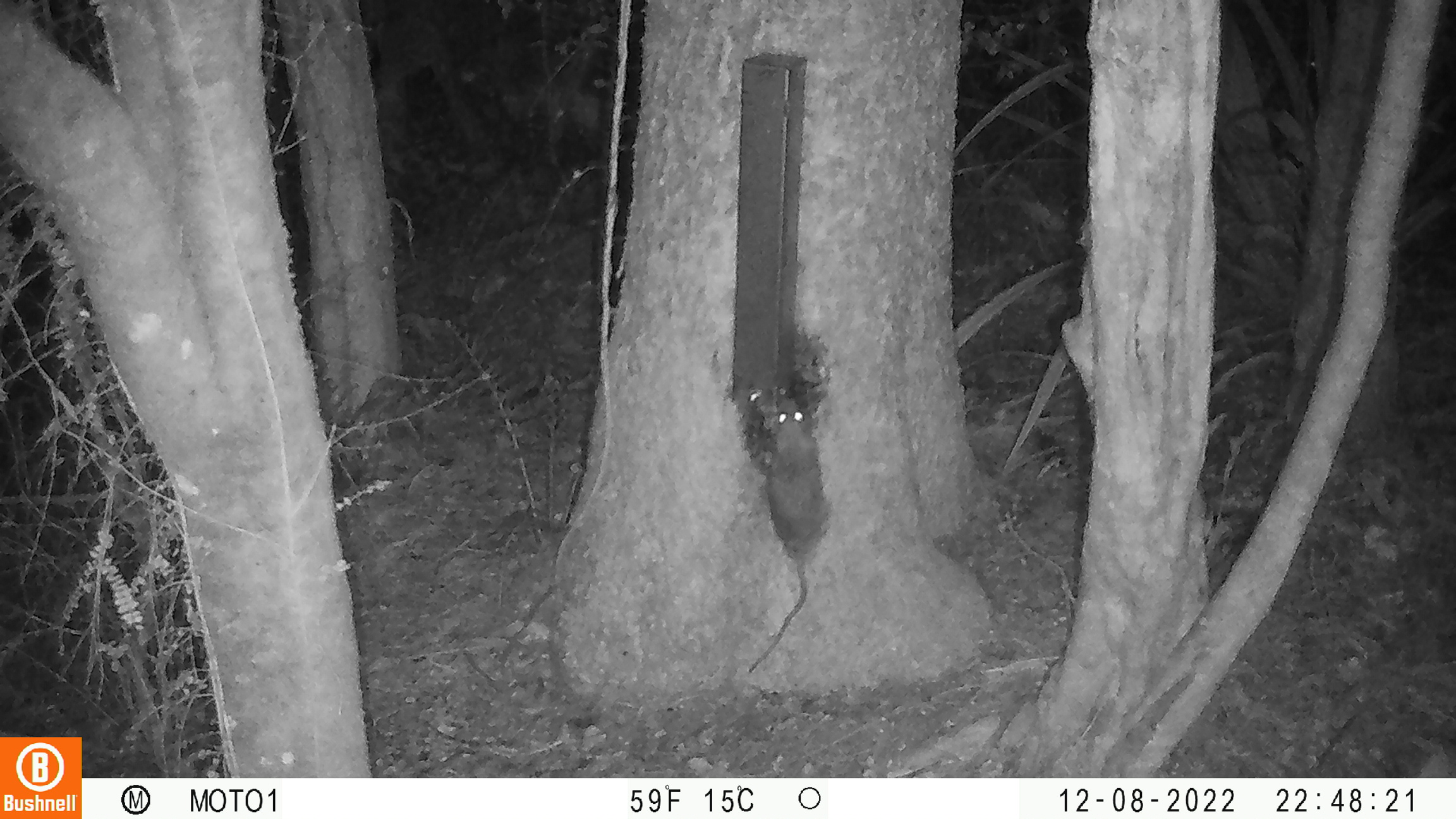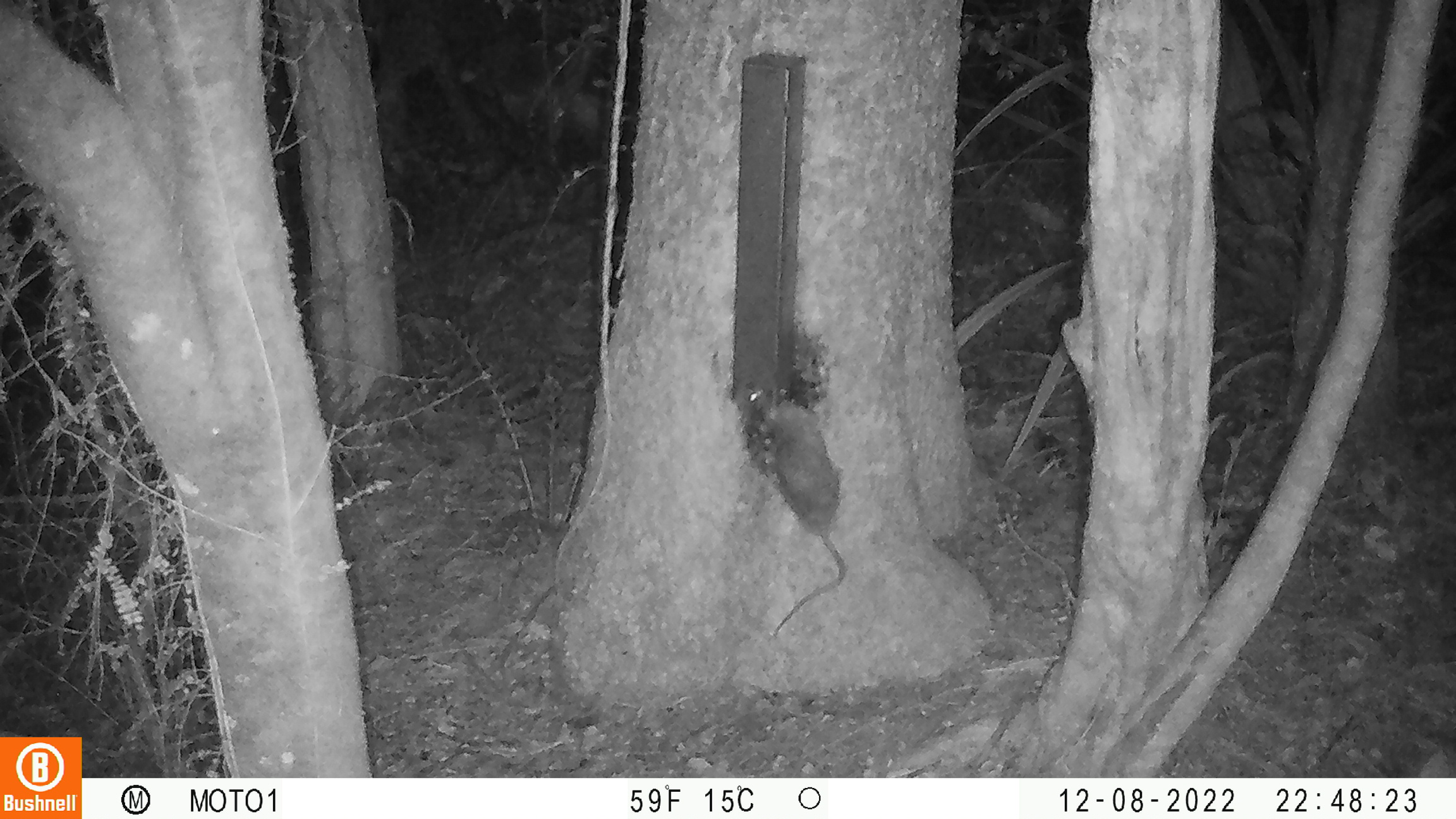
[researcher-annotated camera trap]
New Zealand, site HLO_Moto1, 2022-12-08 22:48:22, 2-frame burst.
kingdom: Animalia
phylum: Chordata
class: Mammalia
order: Rodentia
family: Muridae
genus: Rattus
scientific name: Rattus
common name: rat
Rat (Rattus).